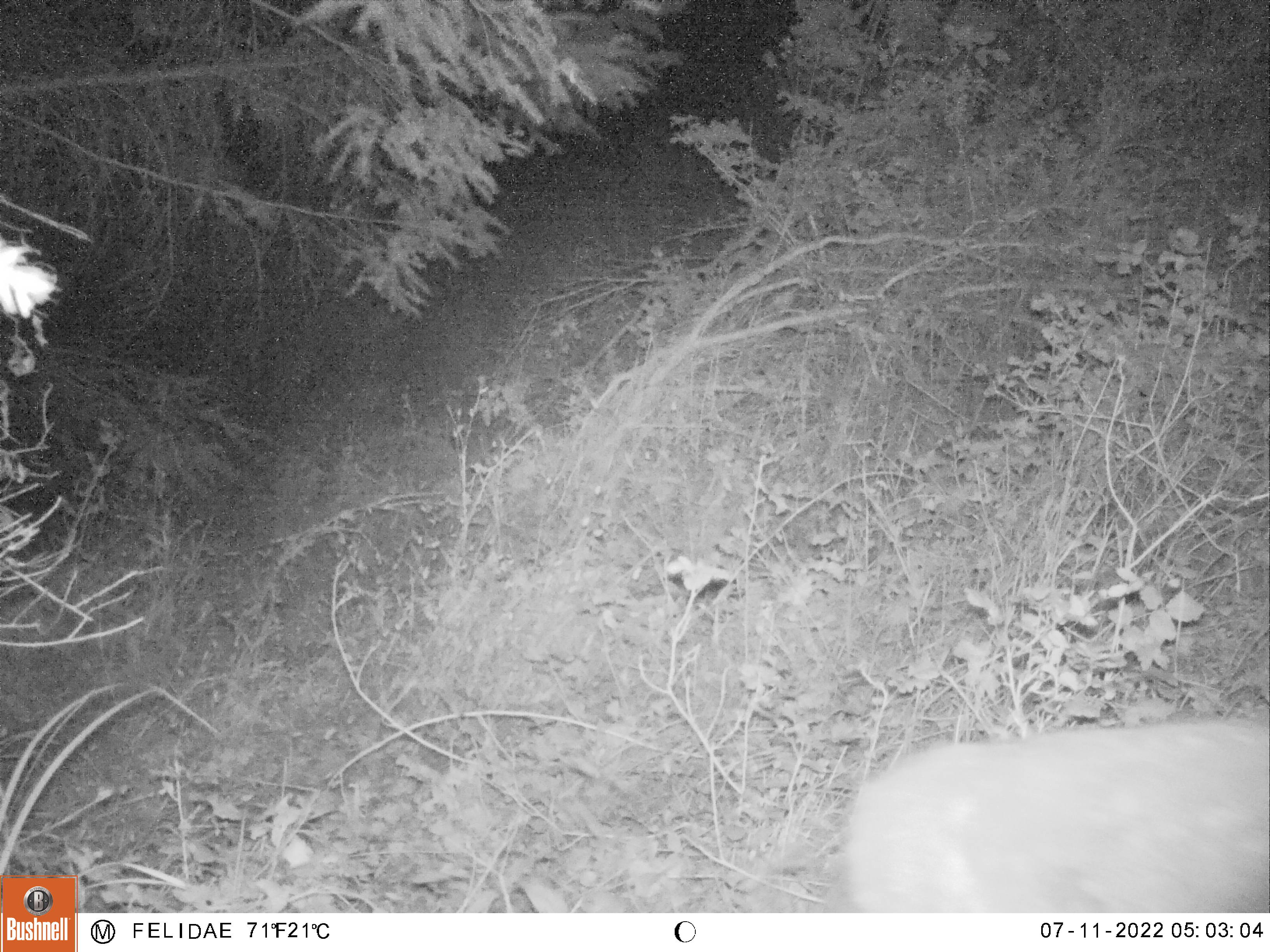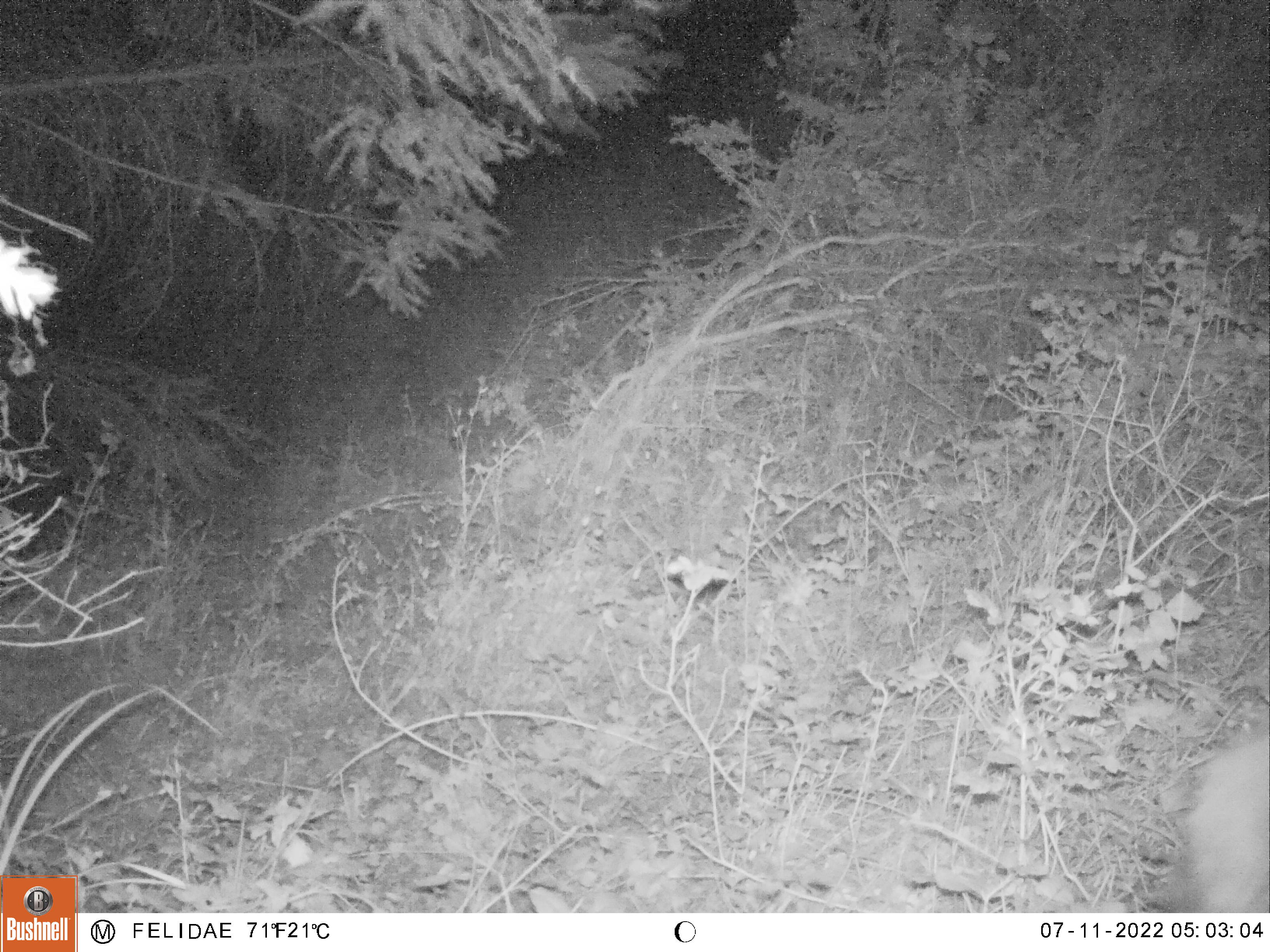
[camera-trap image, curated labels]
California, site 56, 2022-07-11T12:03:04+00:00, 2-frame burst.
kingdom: Animalia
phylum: Chordata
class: Mammalia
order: Artiodactyla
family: Cervidae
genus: Odocoileus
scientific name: Odocoileus hemionus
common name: mule deer